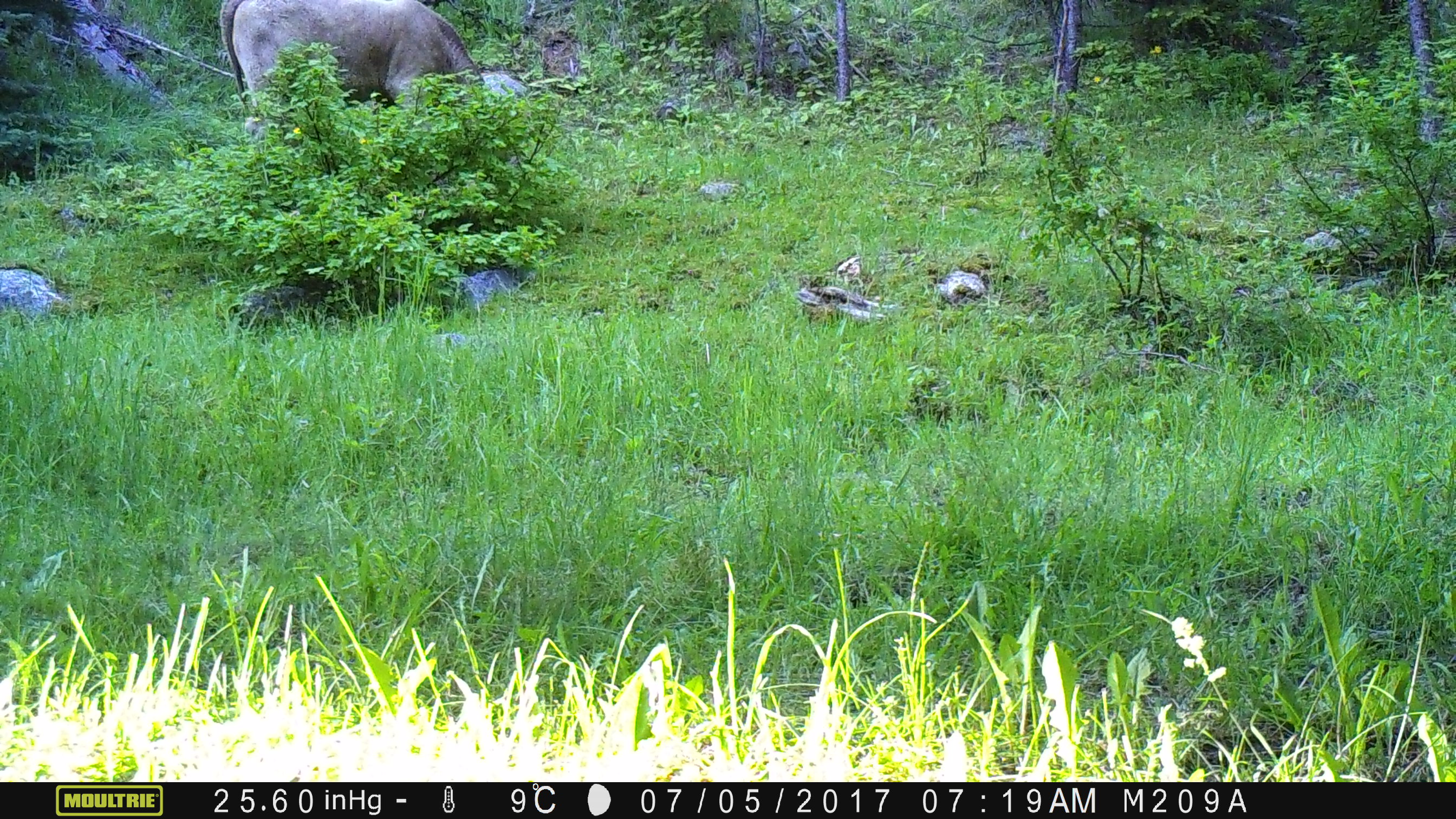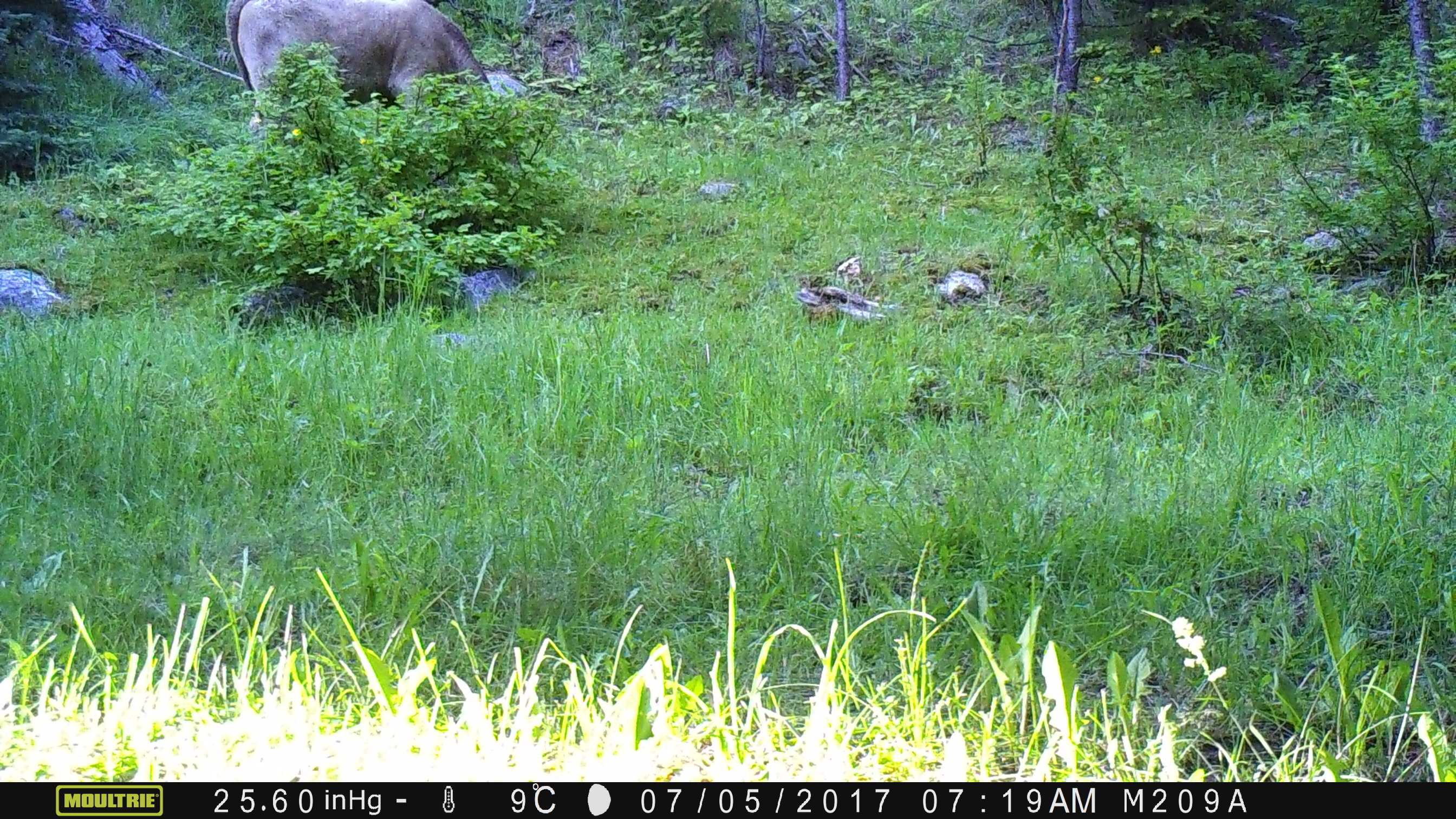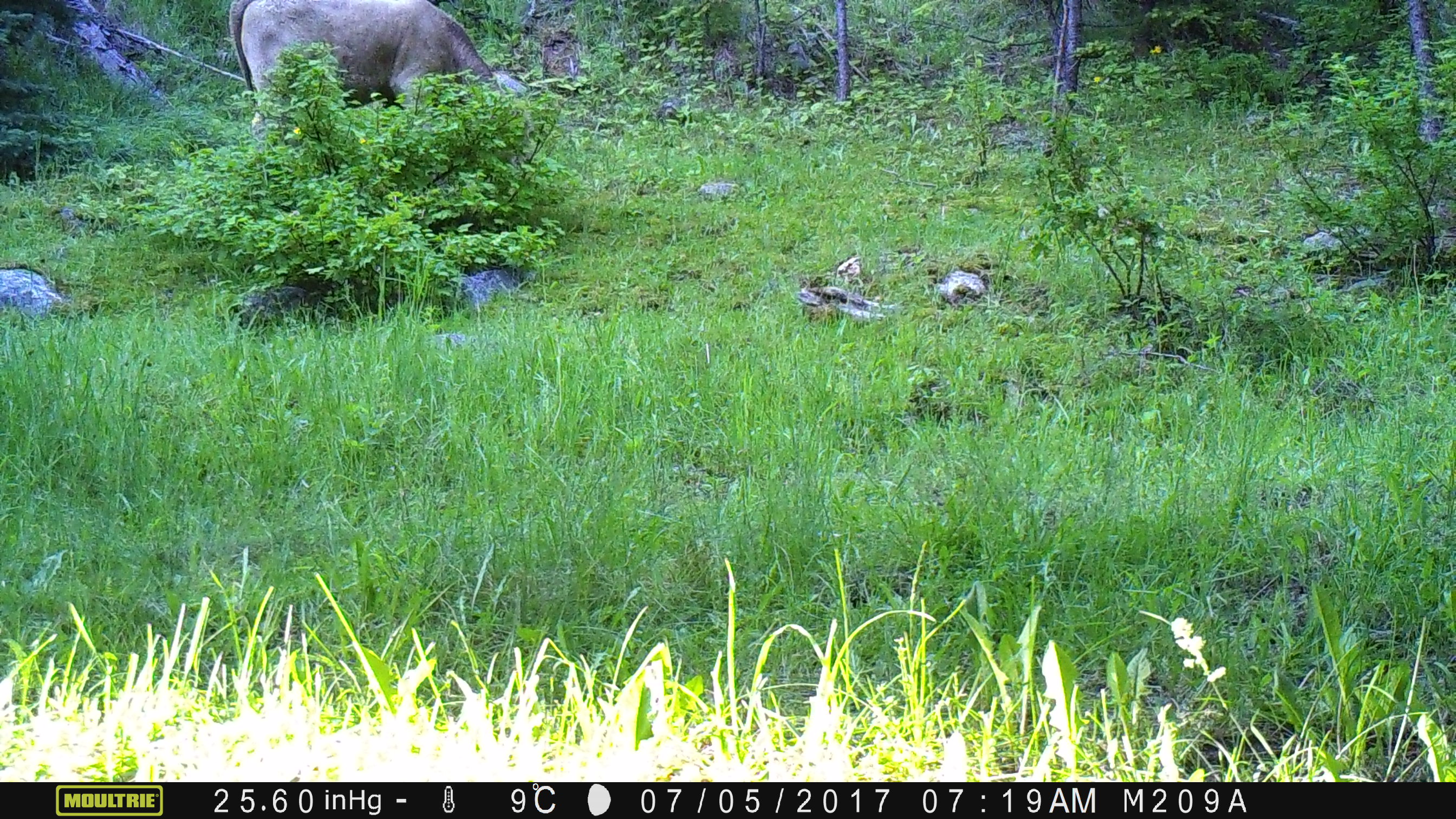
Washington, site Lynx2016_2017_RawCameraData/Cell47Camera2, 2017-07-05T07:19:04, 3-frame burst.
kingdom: Animalia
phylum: Chordata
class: Mammalia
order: Artiodactyla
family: Bovidae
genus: Bos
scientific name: Bos taurus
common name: domestic cattle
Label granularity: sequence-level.